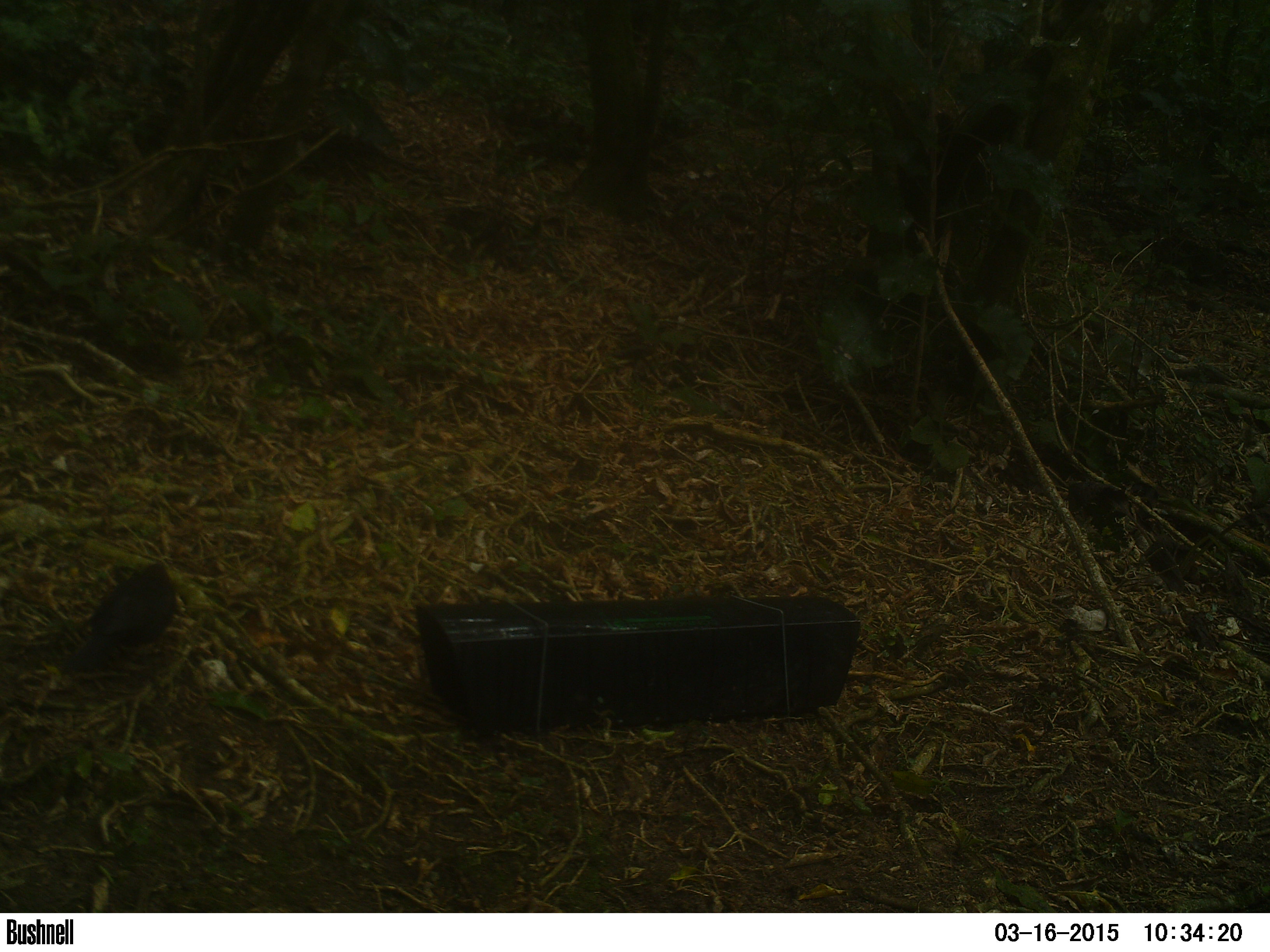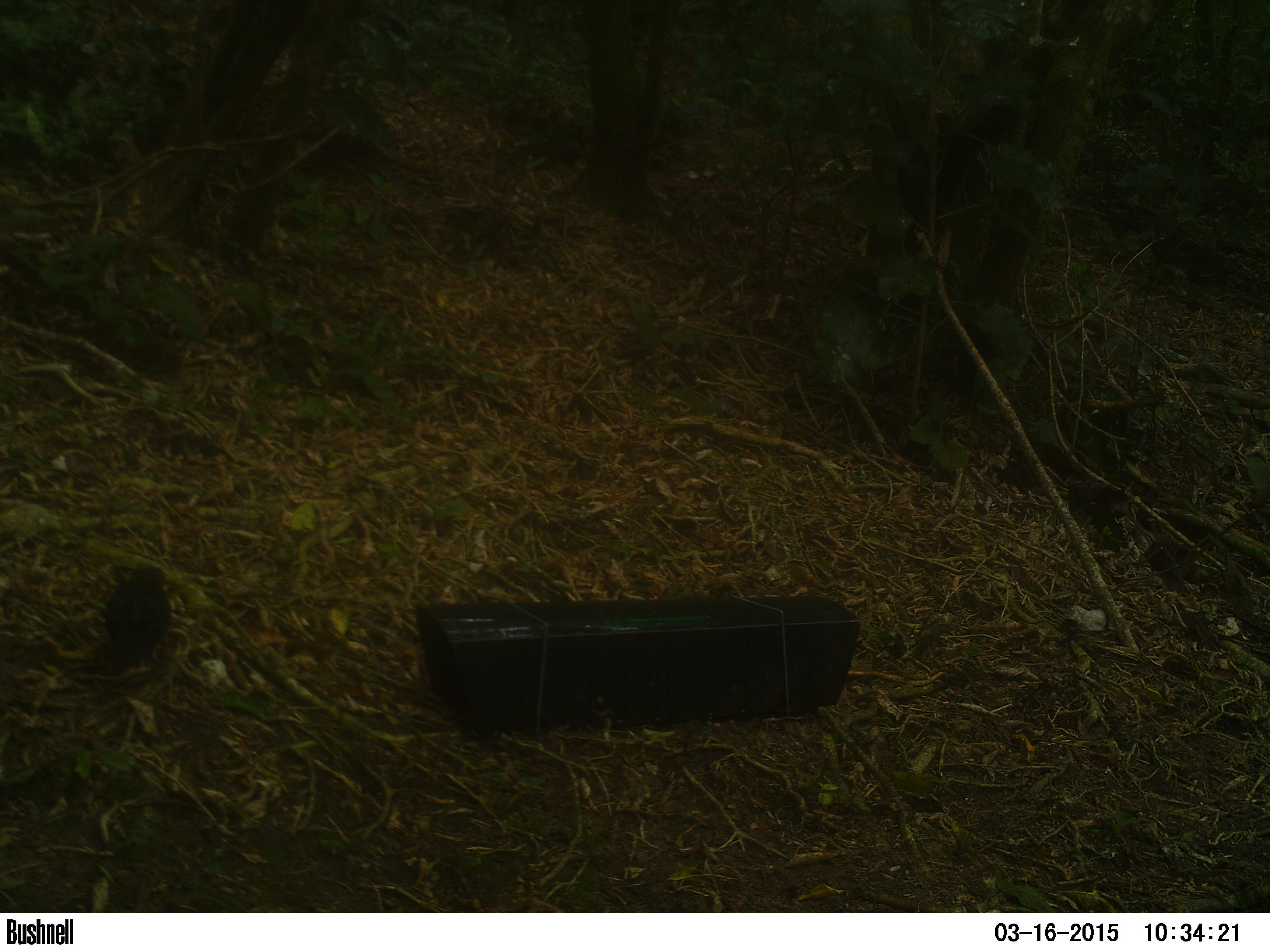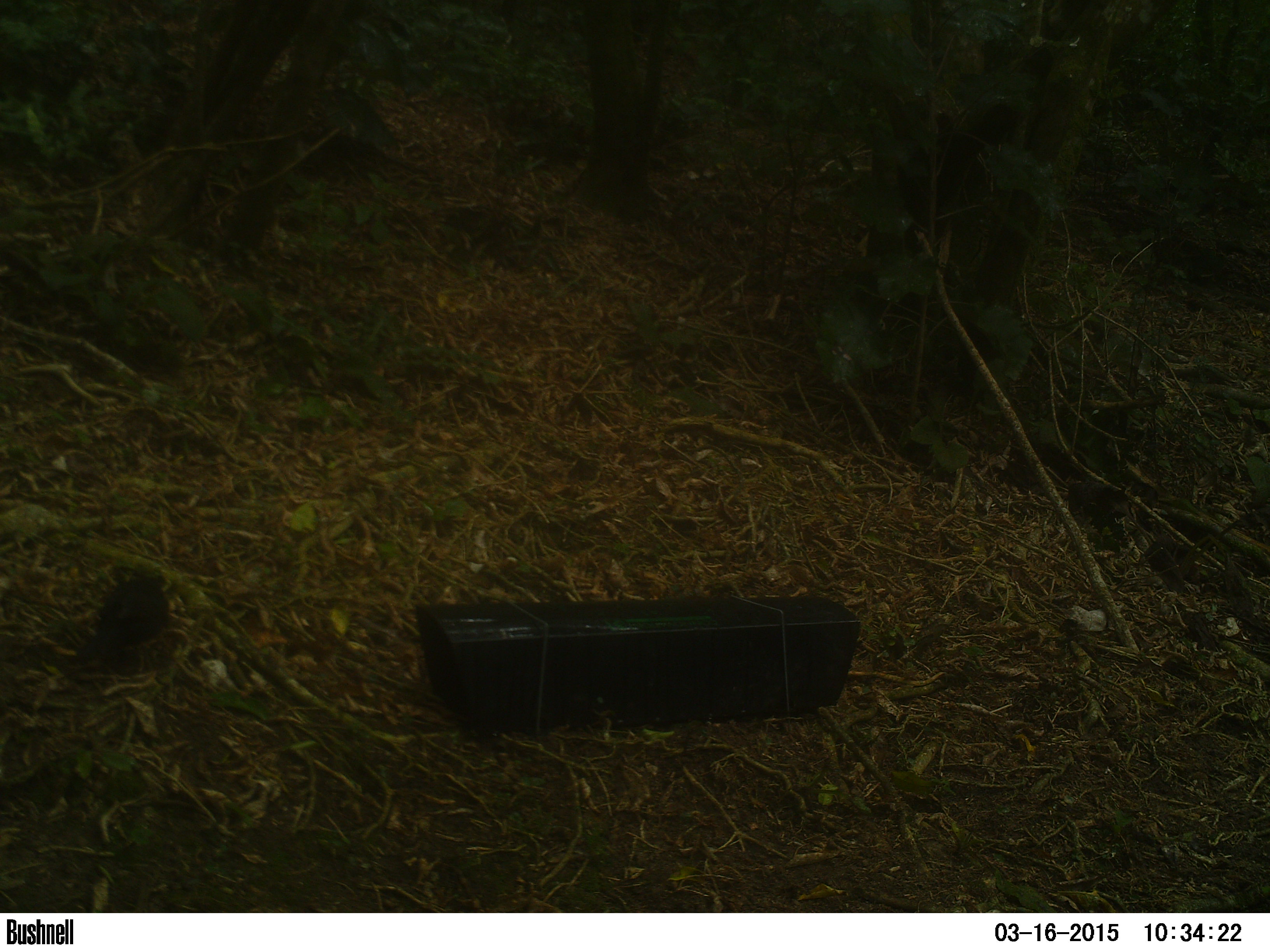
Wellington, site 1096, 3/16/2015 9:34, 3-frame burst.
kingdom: Animalia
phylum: Chordata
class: Aves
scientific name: Aves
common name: bird